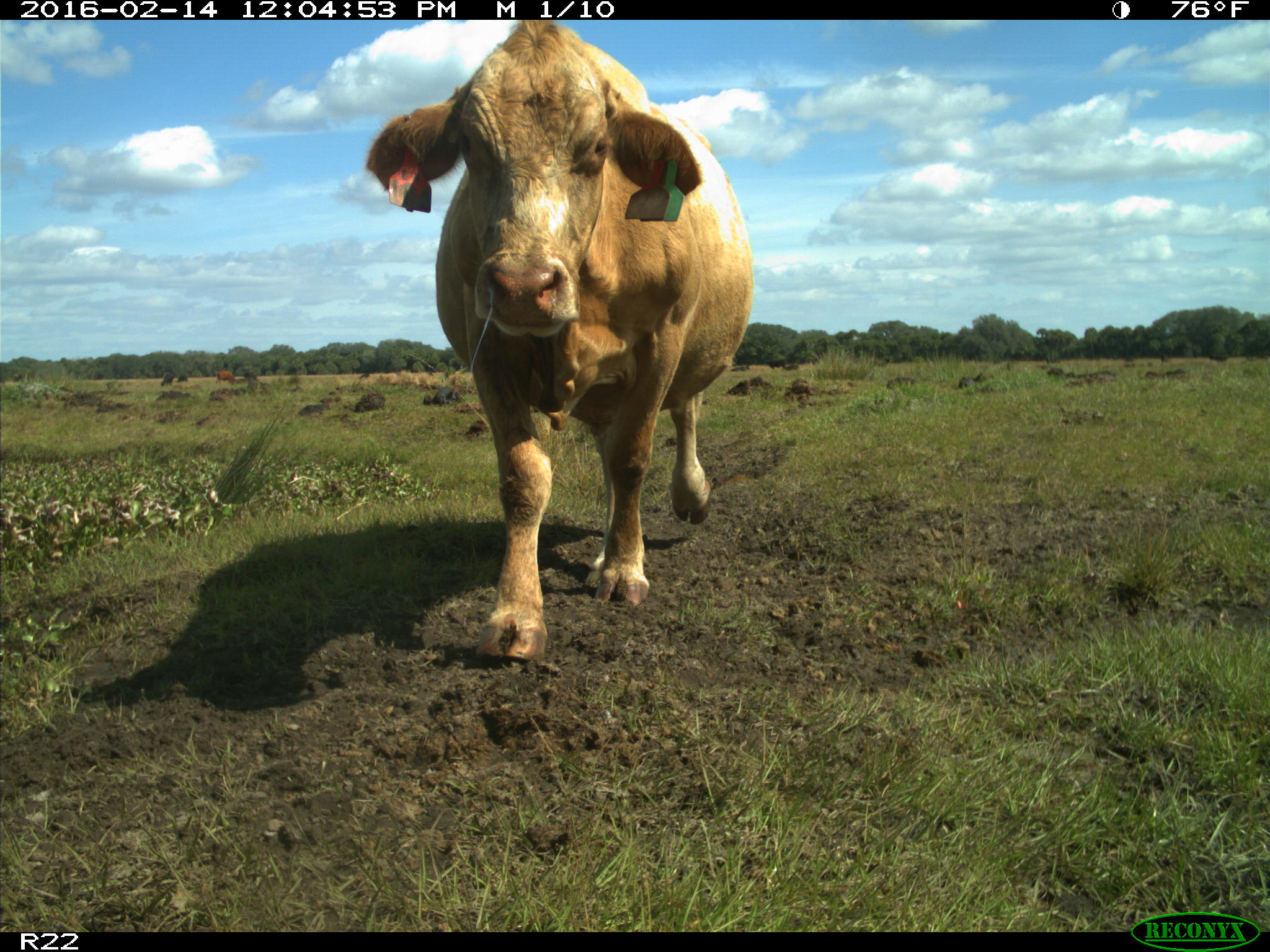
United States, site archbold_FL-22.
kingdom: Animalia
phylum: Chordata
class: Mammalia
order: Artiodactyla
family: Bovidae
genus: Bos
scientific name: Bos taurus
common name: domestic cow